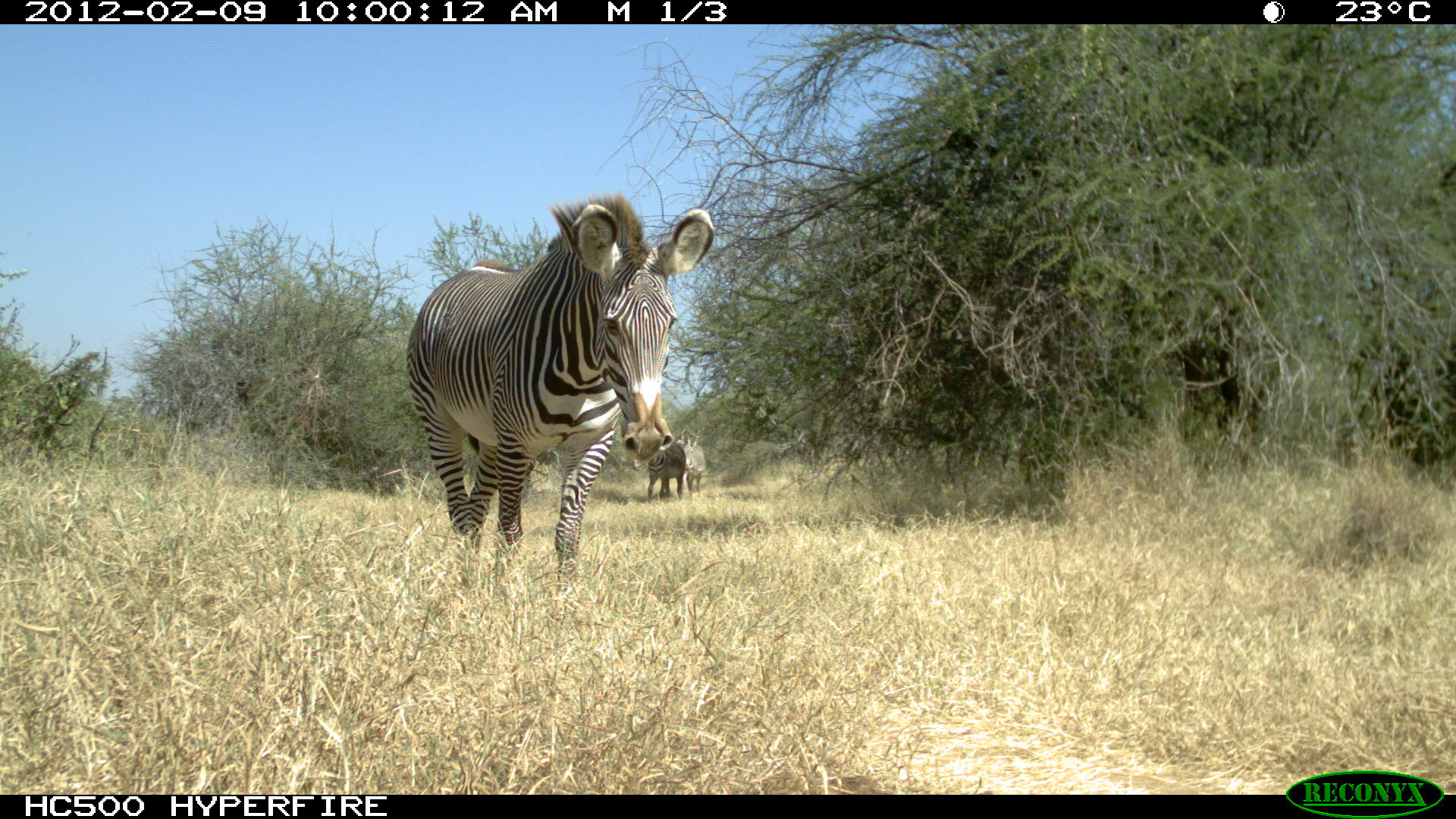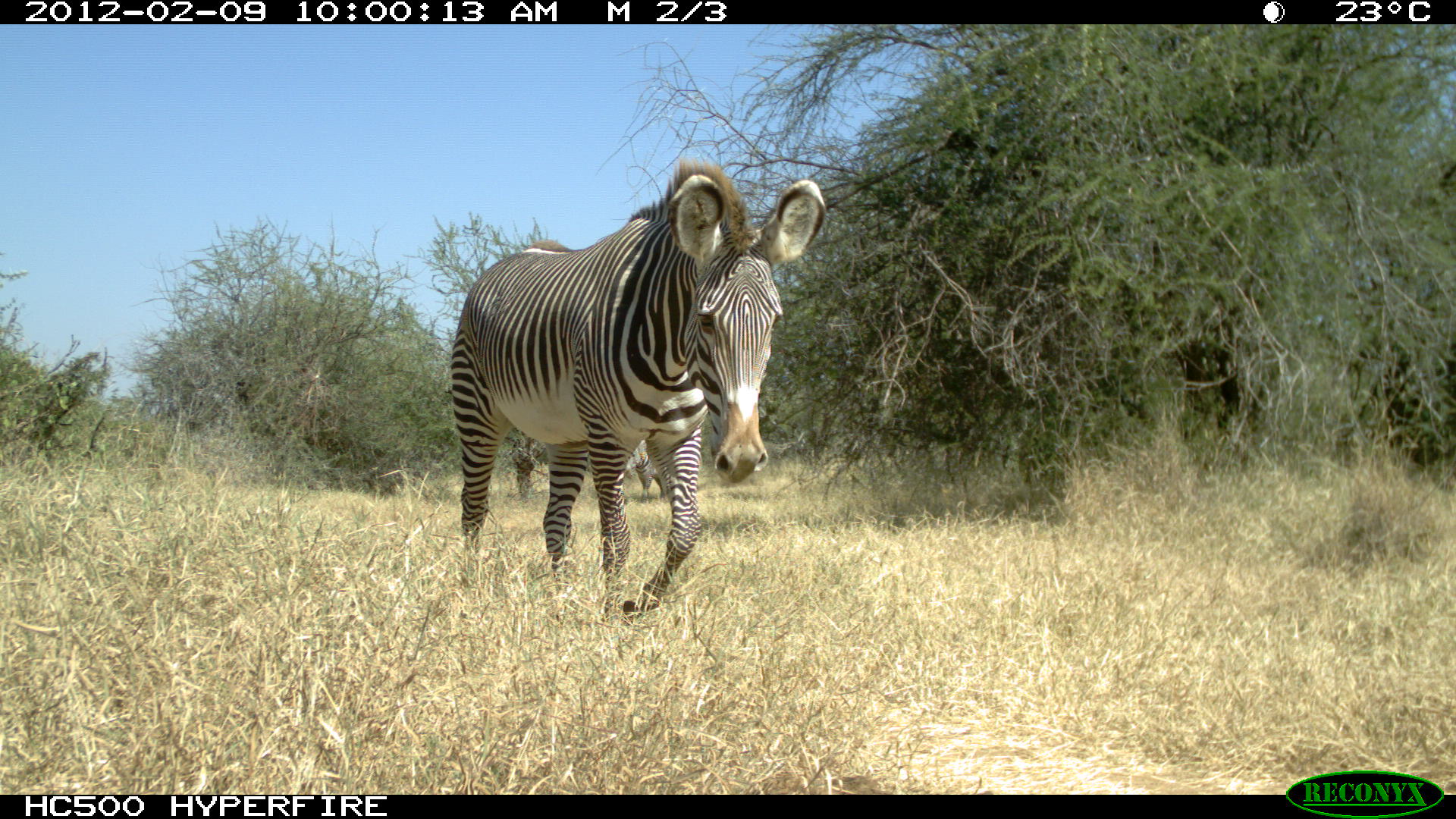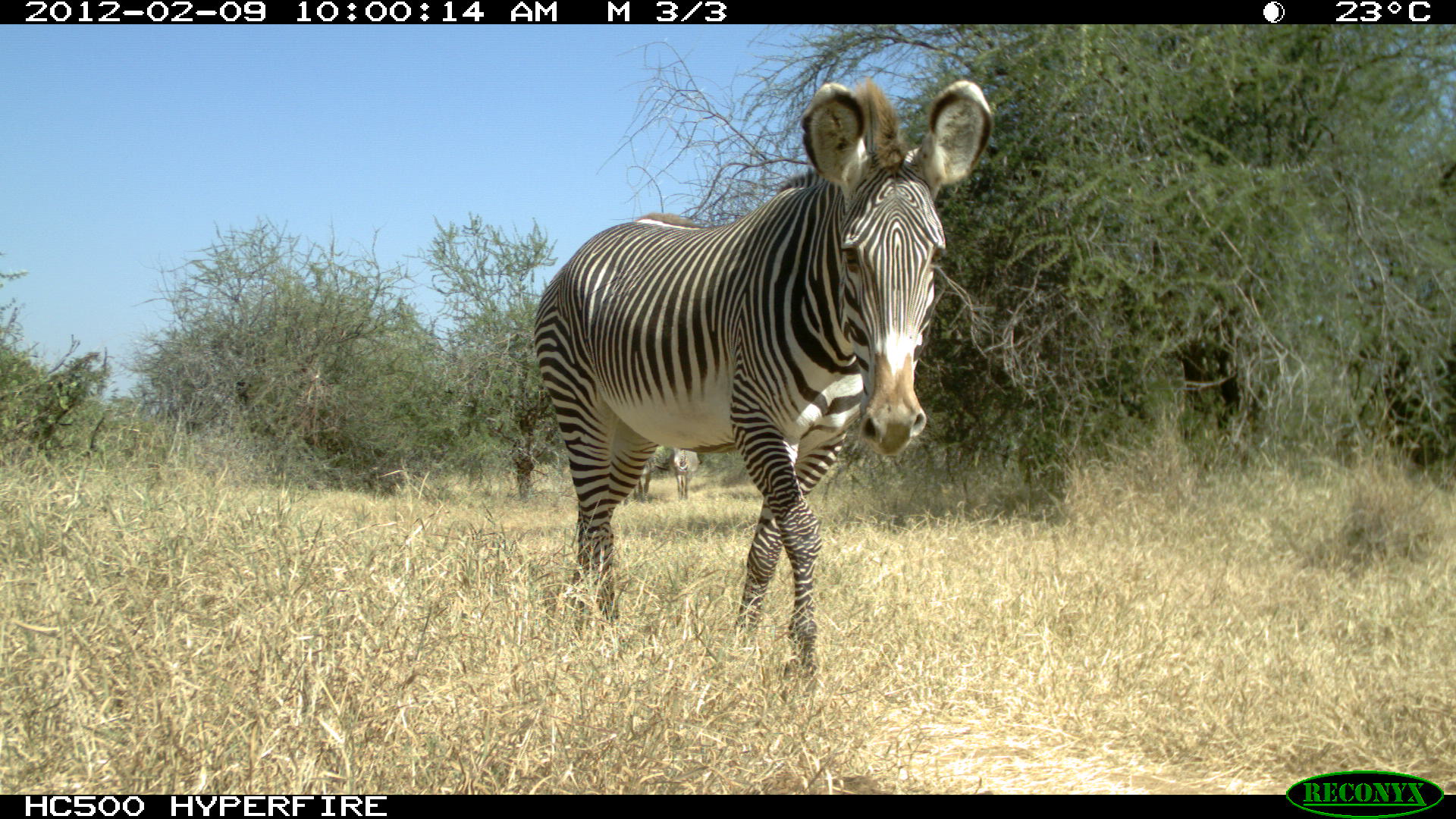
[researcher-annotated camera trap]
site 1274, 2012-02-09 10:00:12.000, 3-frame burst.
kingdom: Animalia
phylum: Chordata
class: Mammalia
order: Perissodactyla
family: Equidae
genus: Equus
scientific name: Equus grevyi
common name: grévy's zebra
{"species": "Equus grevyi (grévy's zebra)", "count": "3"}